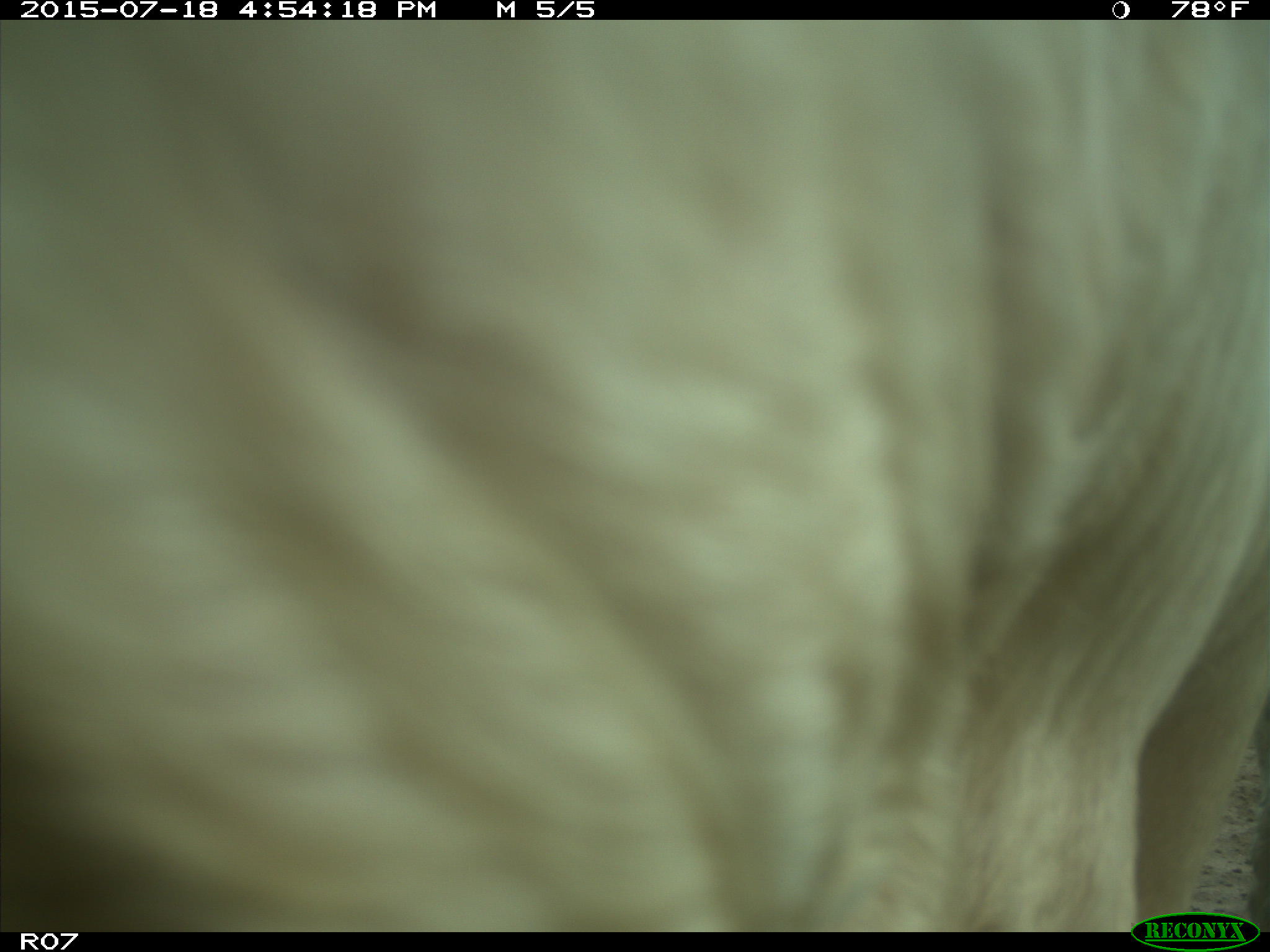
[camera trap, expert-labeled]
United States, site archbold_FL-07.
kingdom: Animalia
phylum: Chordata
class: Mammalia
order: Artiodactyla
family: Bovidae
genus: Bos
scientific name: Bos taurus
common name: domestic cow